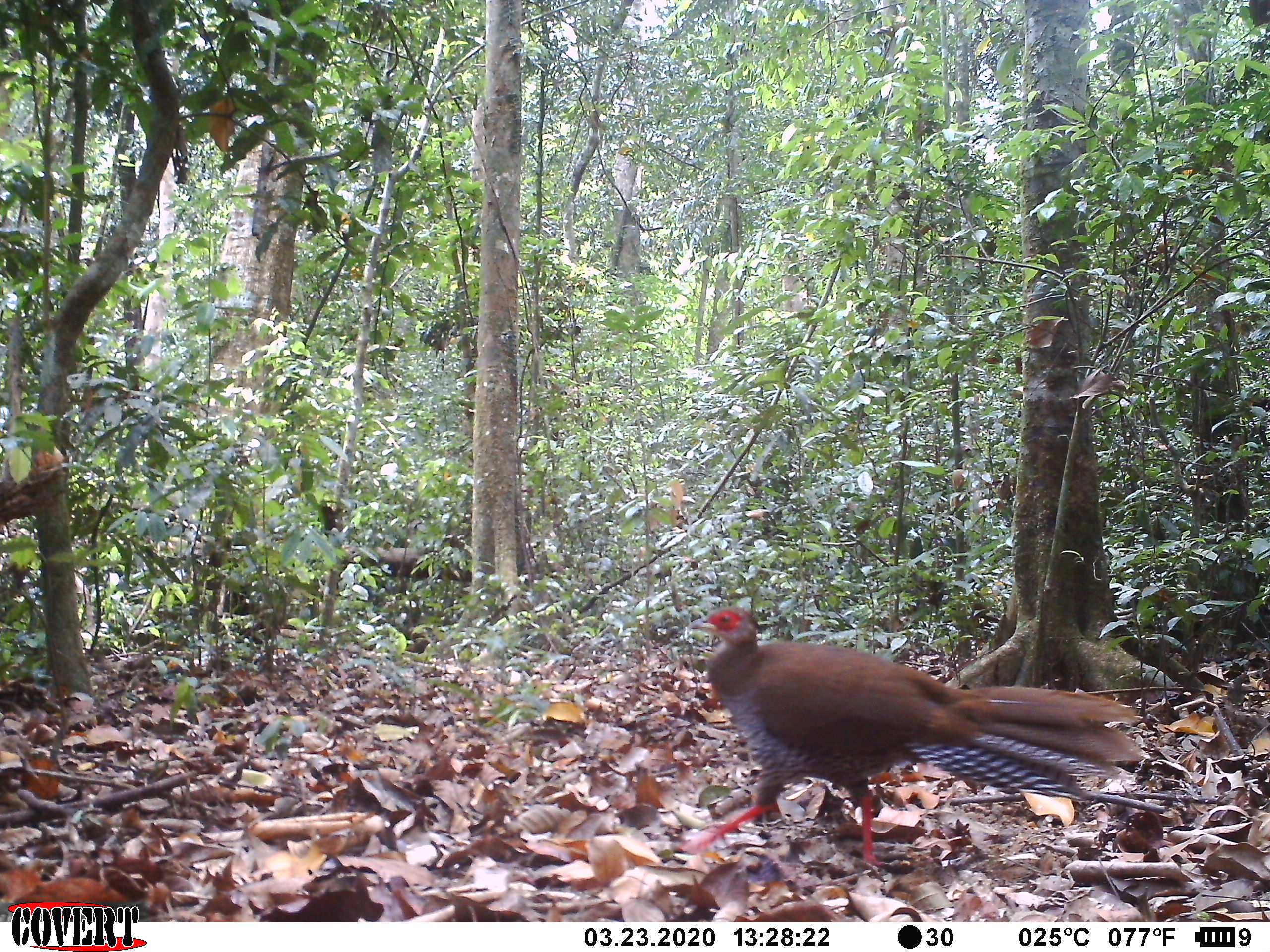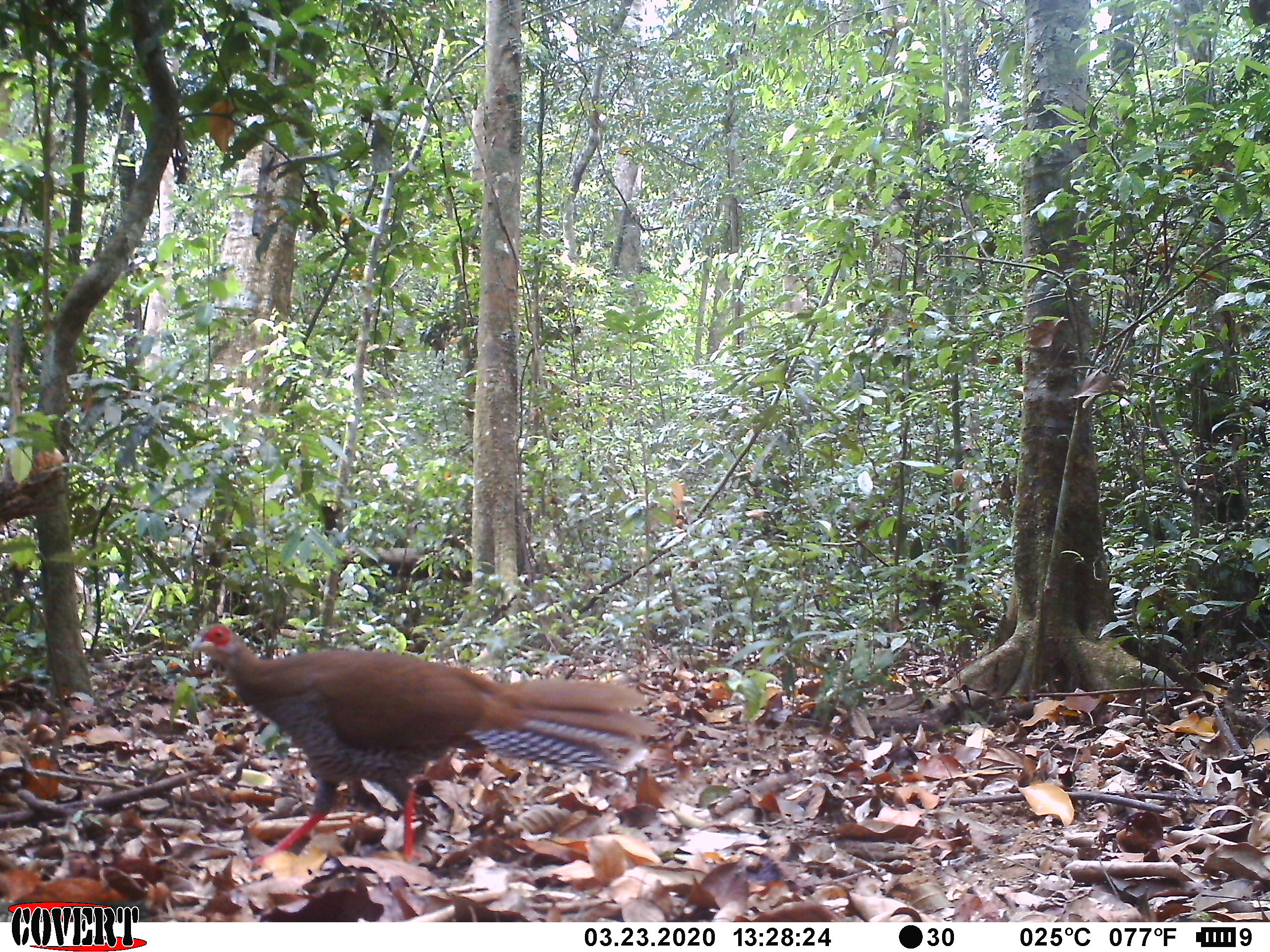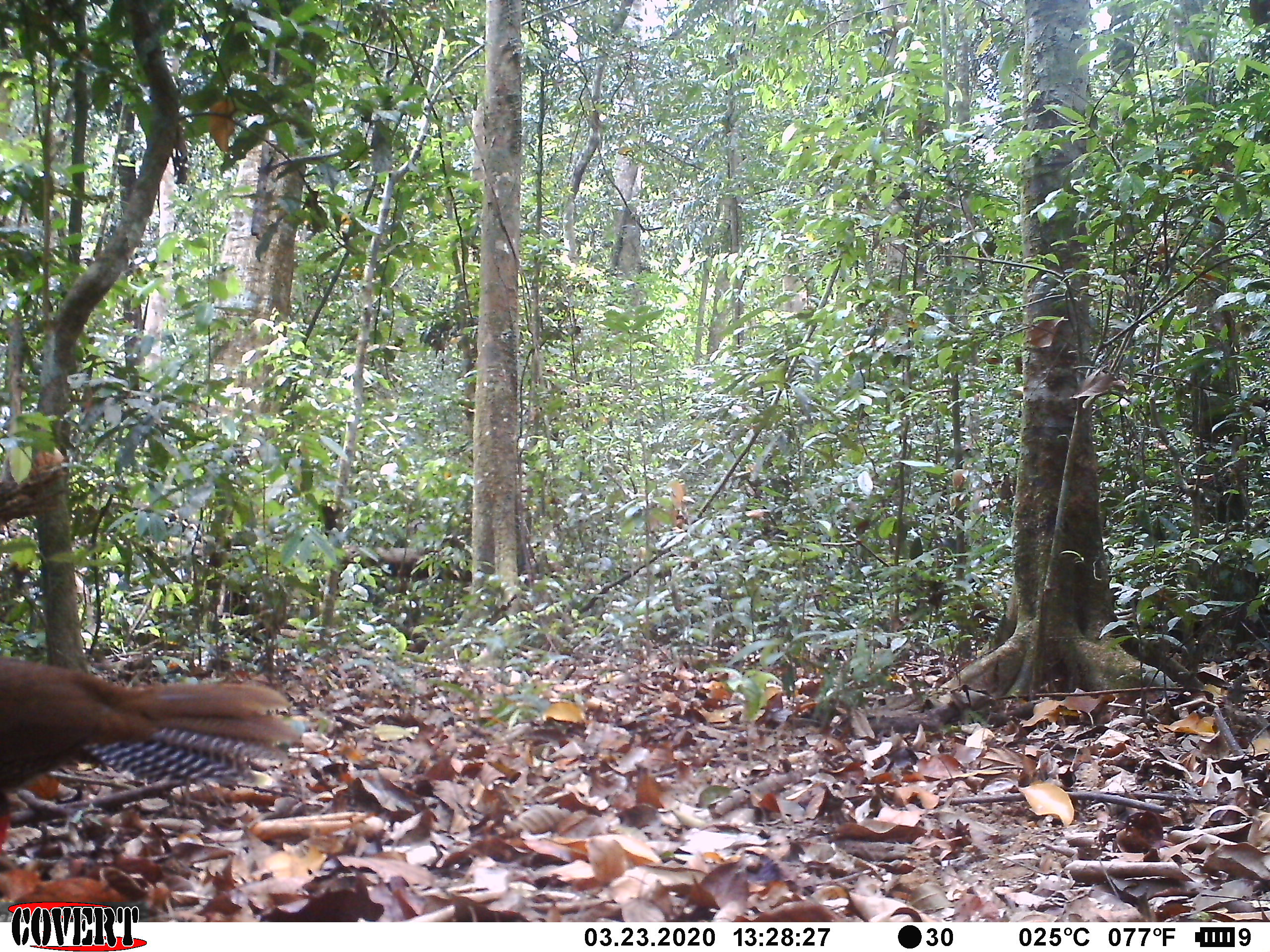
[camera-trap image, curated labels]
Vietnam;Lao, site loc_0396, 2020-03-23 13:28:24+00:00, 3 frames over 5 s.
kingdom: Animalia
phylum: Chordata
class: Aves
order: Galliformes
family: Phasianidae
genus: Lophura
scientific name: Lophura nycthemera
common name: silver pheasant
Silver pheasant (Lophura nycthemera). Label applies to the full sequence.